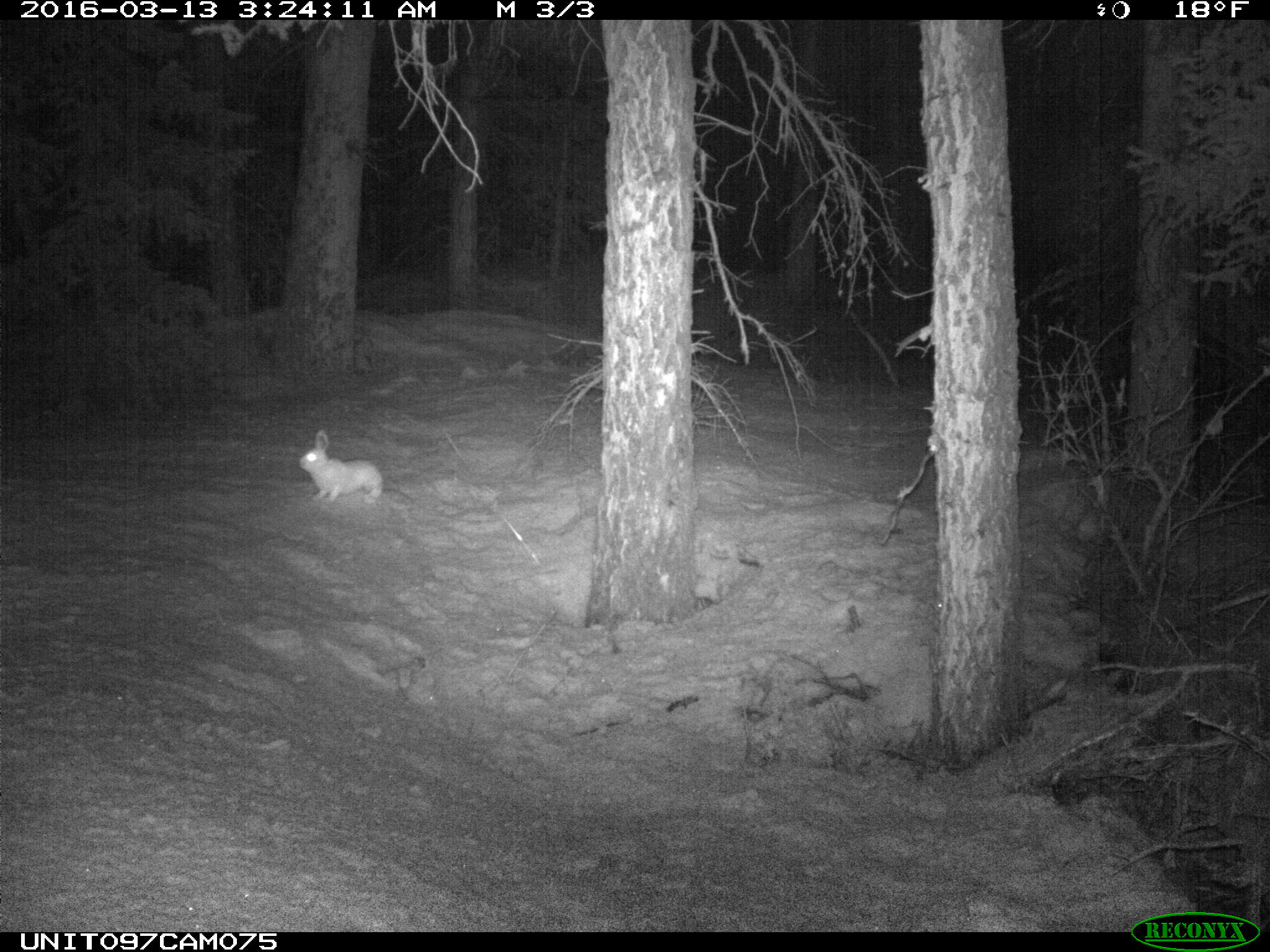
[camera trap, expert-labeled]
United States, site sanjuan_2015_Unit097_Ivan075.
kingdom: Animalia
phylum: Chordata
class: Mammalia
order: Lagomorpha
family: Leporidae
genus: Lepus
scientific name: Lepus americanus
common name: snowshoe hare